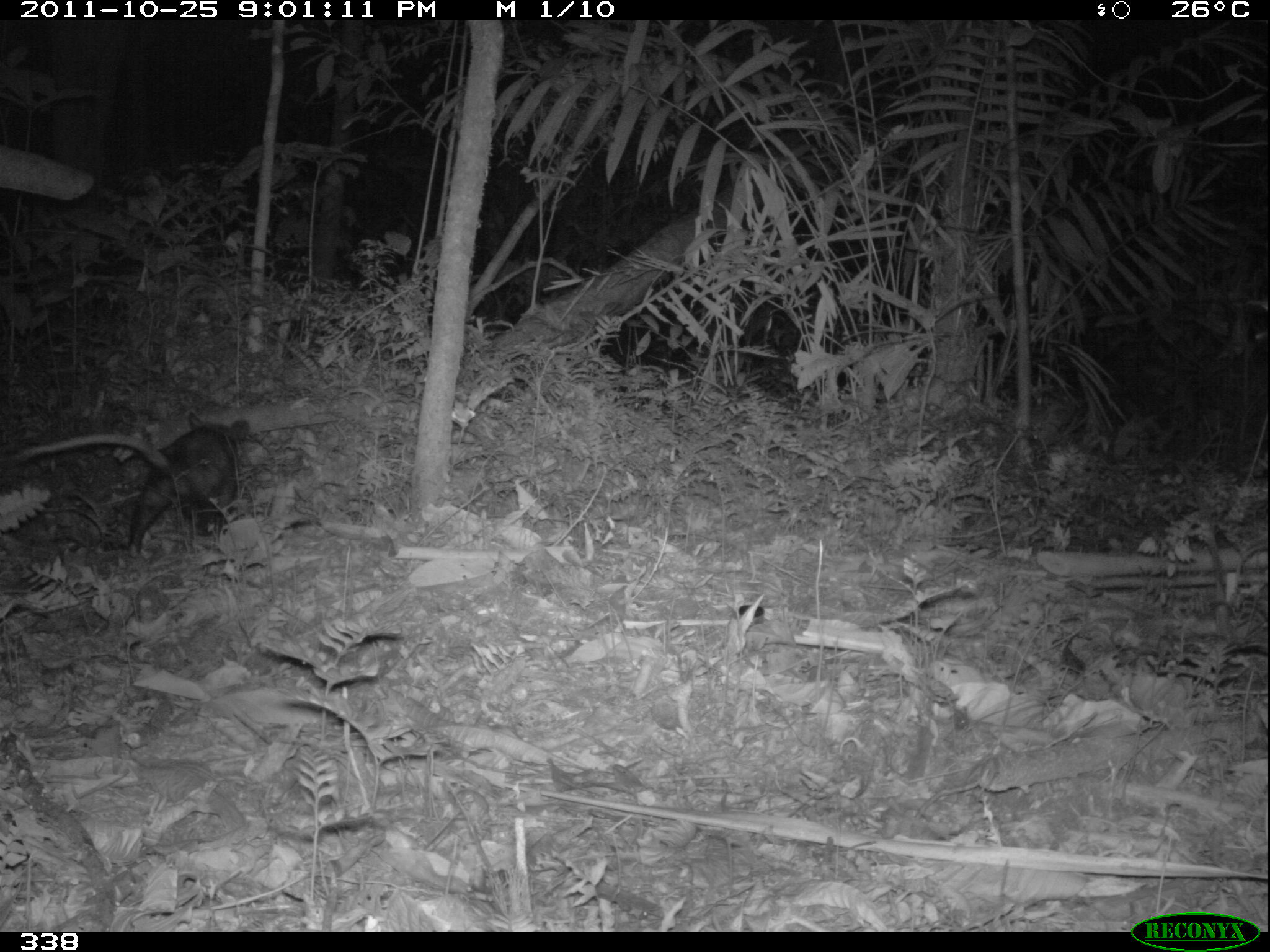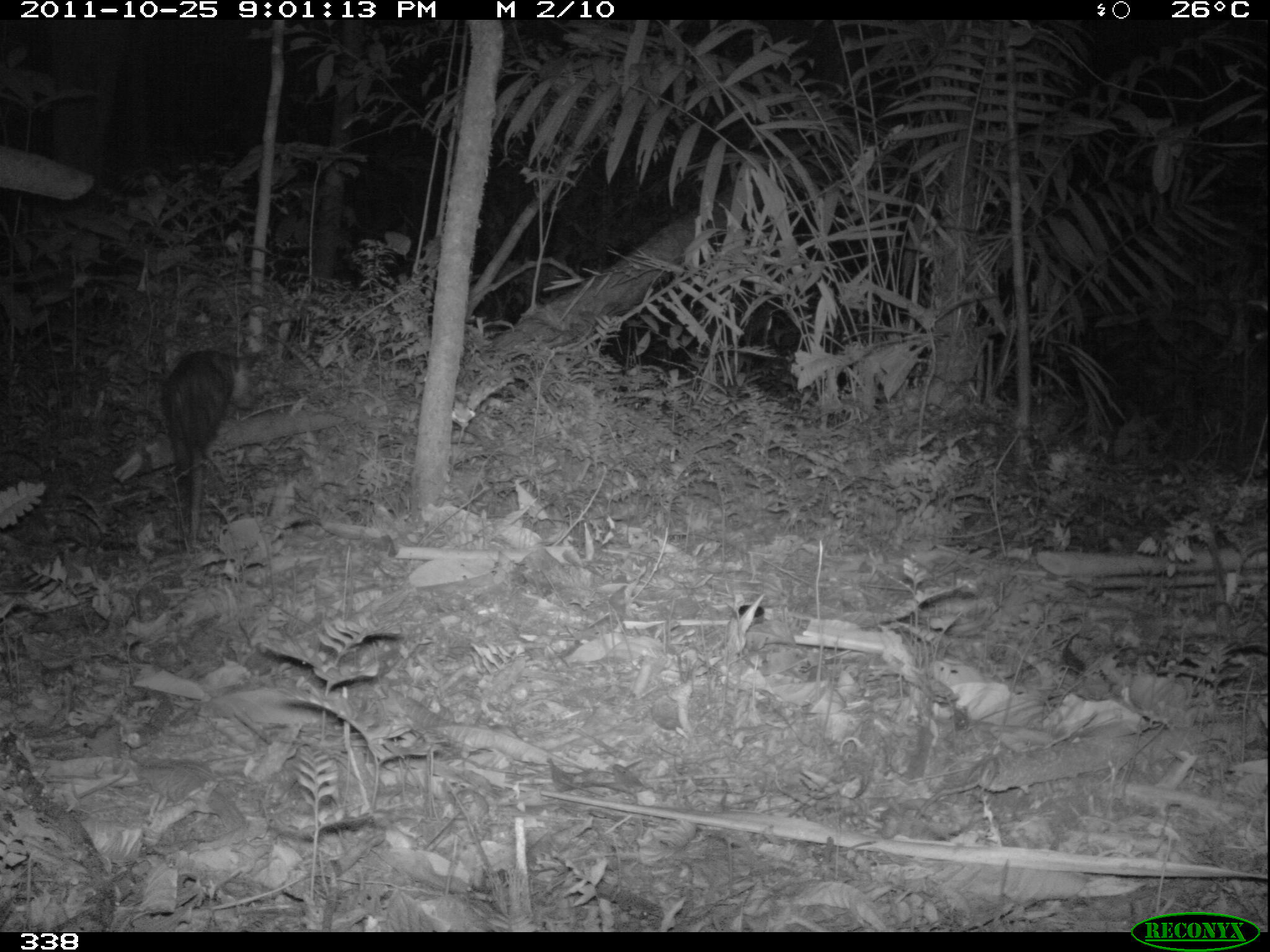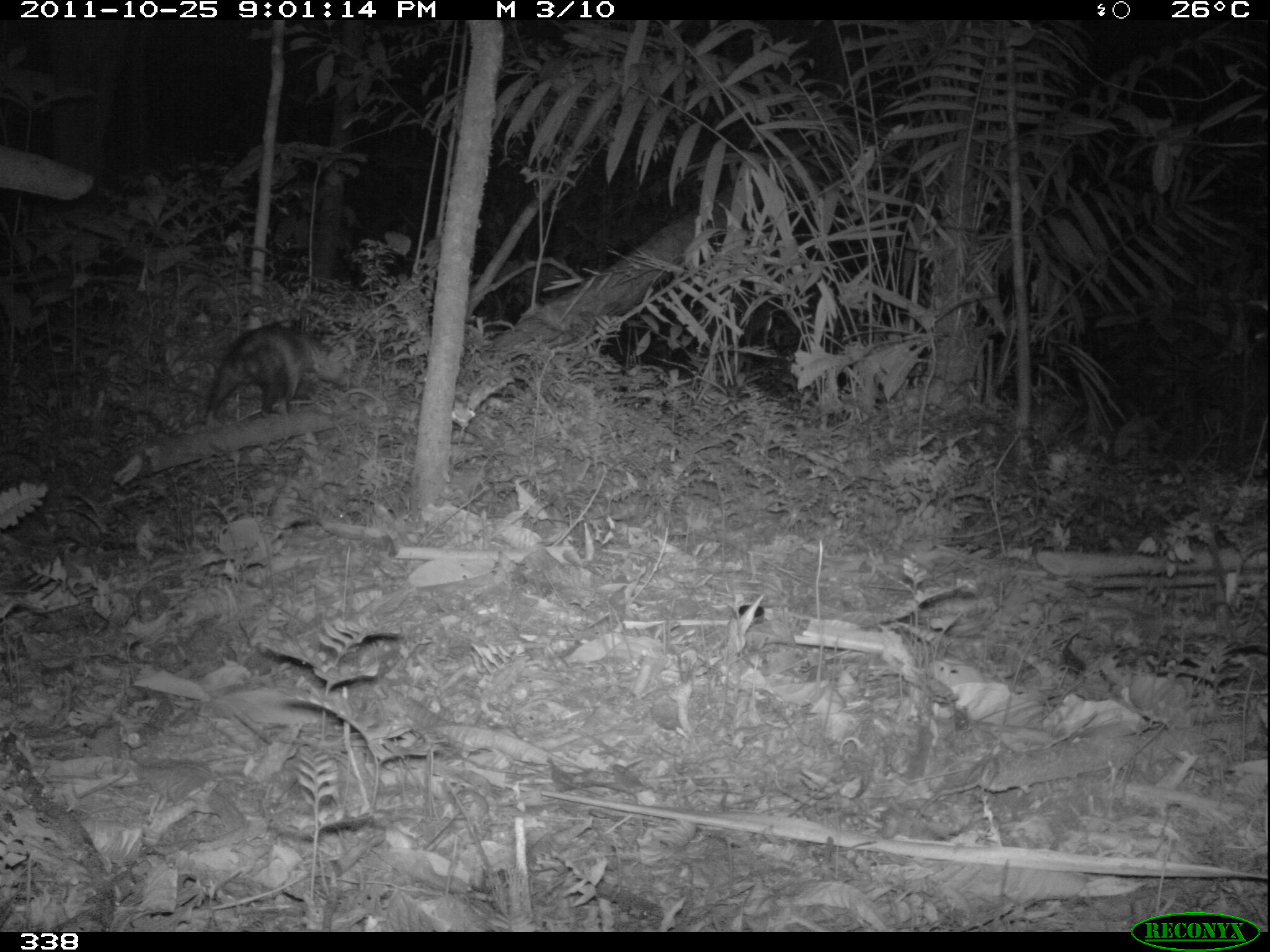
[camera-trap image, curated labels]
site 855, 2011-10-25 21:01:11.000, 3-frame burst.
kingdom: Animalia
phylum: Chordata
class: Mammalia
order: Didelphimorphia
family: Didelphidae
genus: Didelphis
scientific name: Didelphis marsupialis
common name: southern opossum